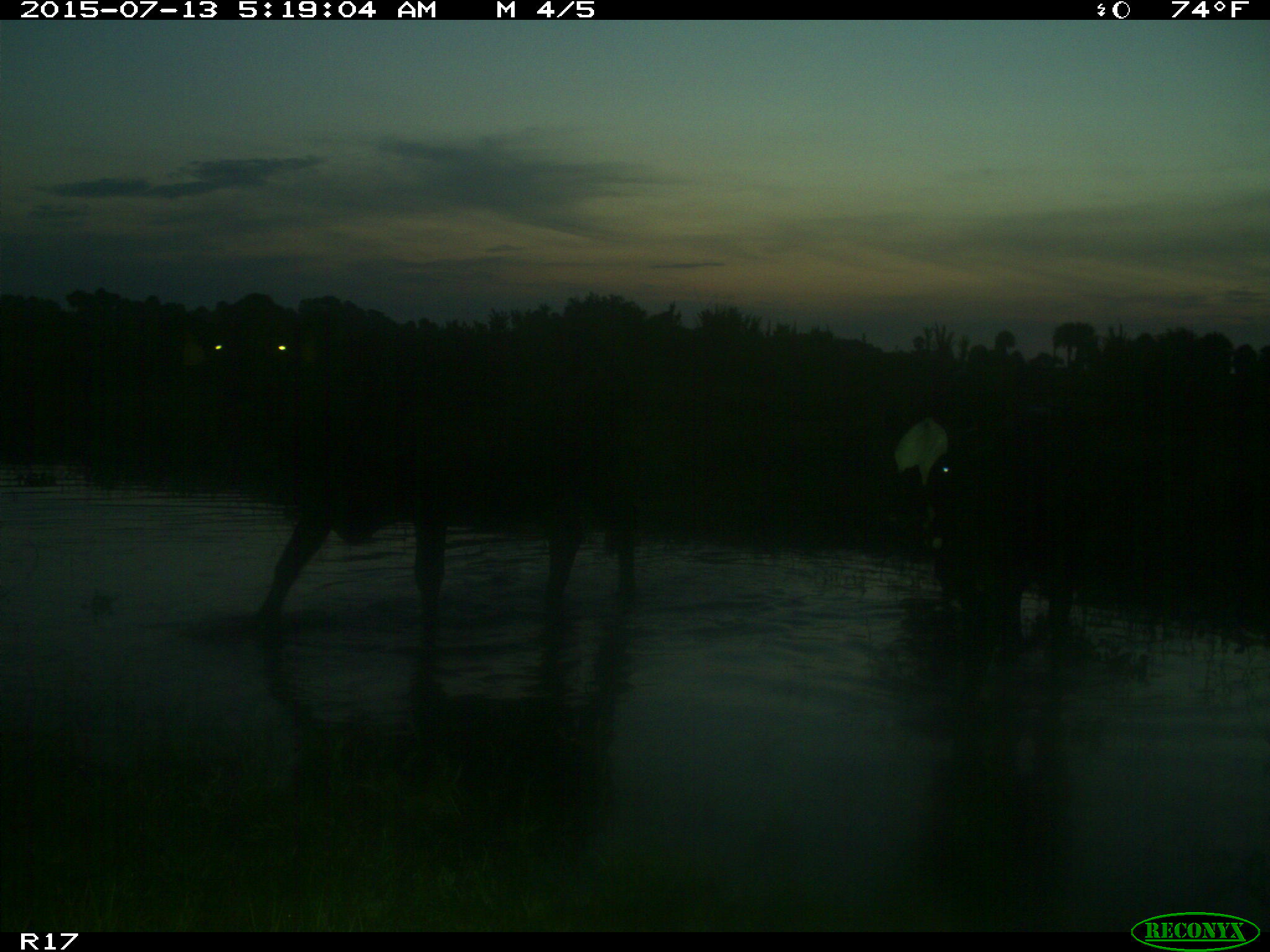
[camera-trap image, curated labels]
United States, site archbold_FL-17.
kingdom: Animalia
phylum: Chordata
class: Mammalia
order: Artiodactyla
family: Bovidae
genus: Bos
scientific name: Bos taurus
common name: domestic cow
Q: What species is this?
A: Bos taurus (domestic cow).